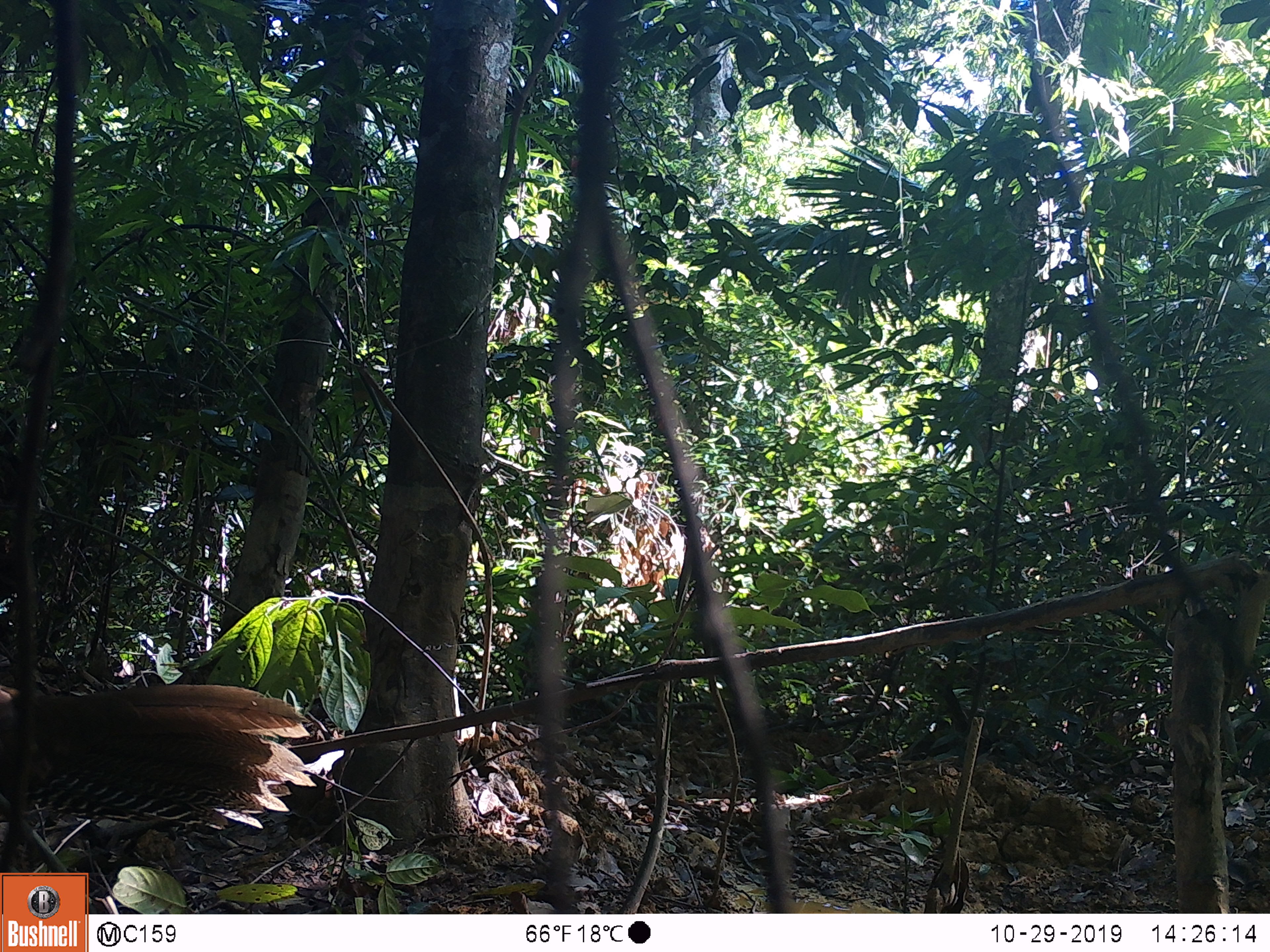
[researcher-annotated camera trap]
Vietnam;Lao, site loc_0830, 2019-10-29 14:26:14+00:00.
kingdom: Animalia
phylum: Chordata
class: Aves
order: Galliformes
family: Phasianidae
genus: Lophura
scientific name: Lophura nycthemera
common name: silver pheasant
Silver pheasant (Lophura nycthemera). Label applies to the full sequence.